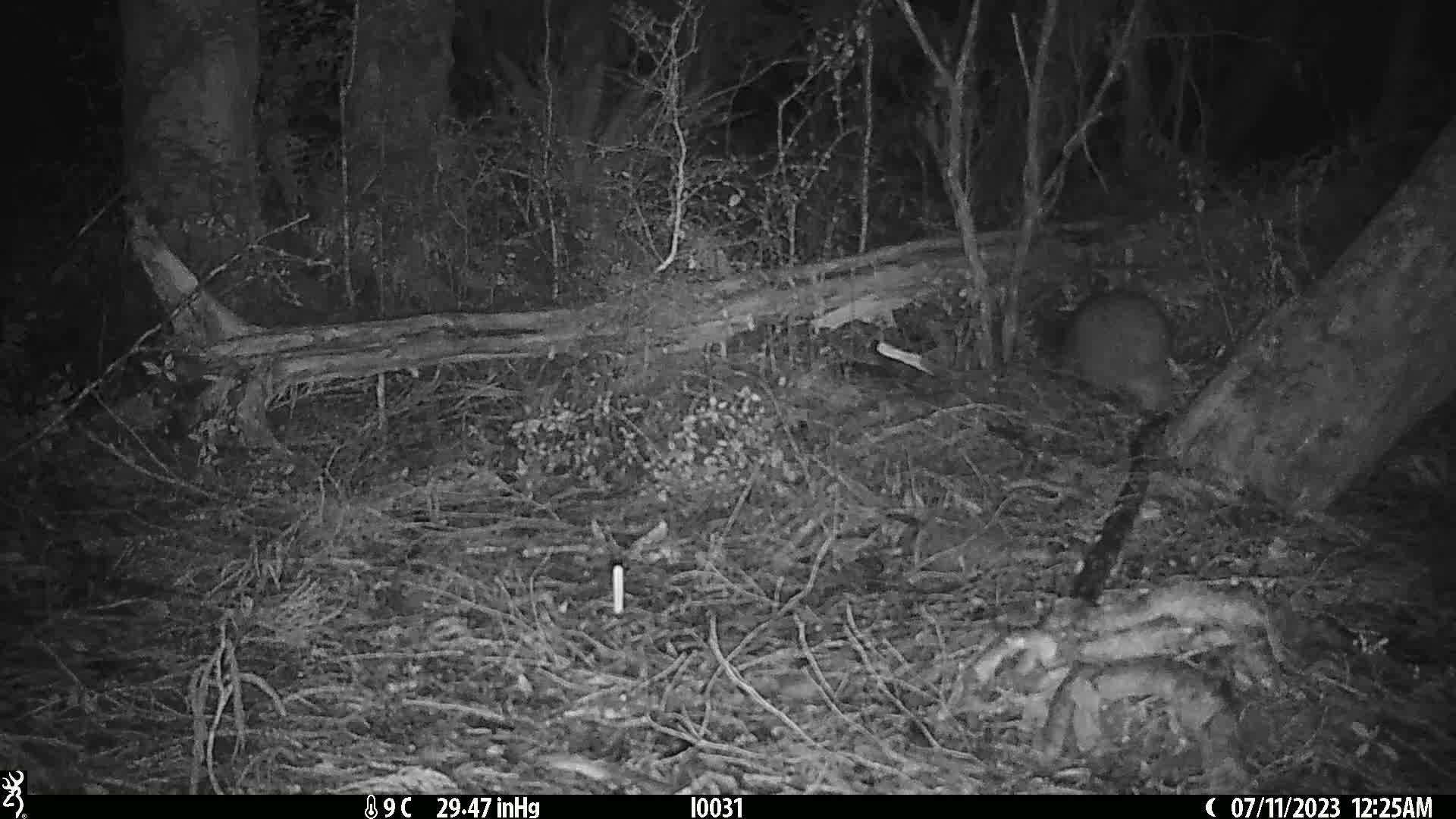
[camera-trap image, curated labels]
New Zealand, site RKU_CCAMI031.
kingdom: Animalia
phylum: Chordata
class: Aves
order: Apterygiformes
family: Apterygidae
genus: Apteryx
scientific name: Apteryx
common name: kiwi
Kiwi (Apteryx).